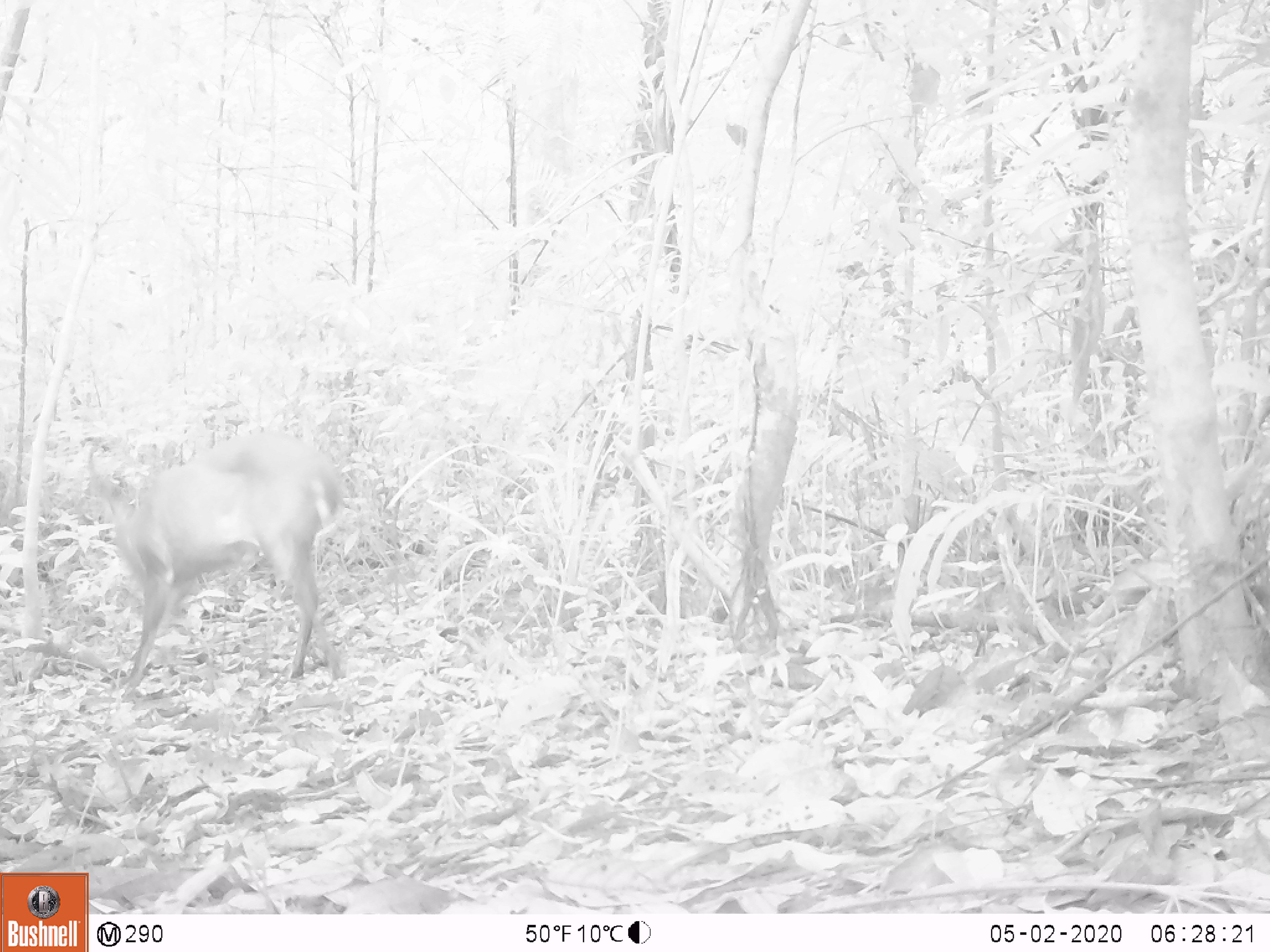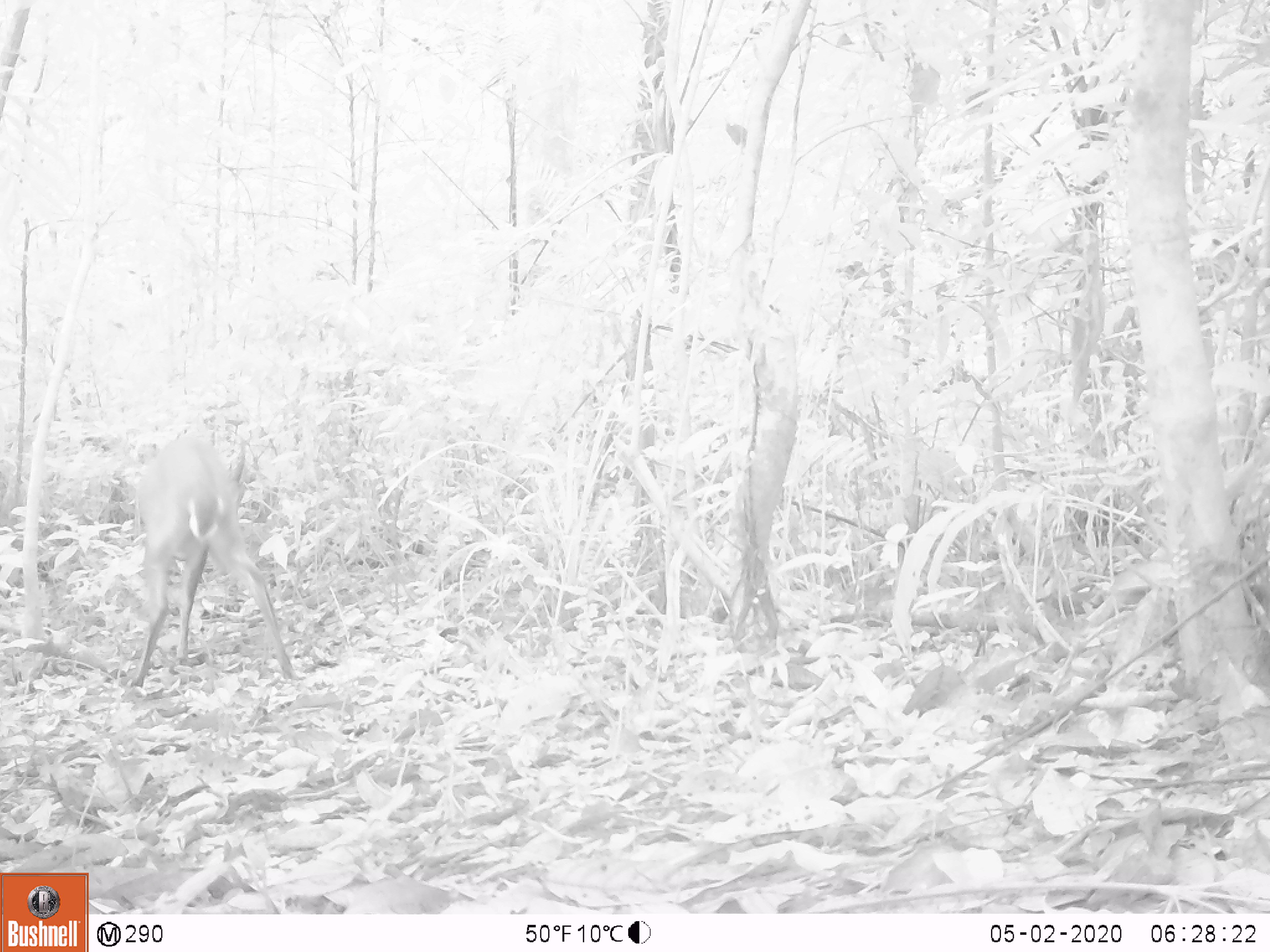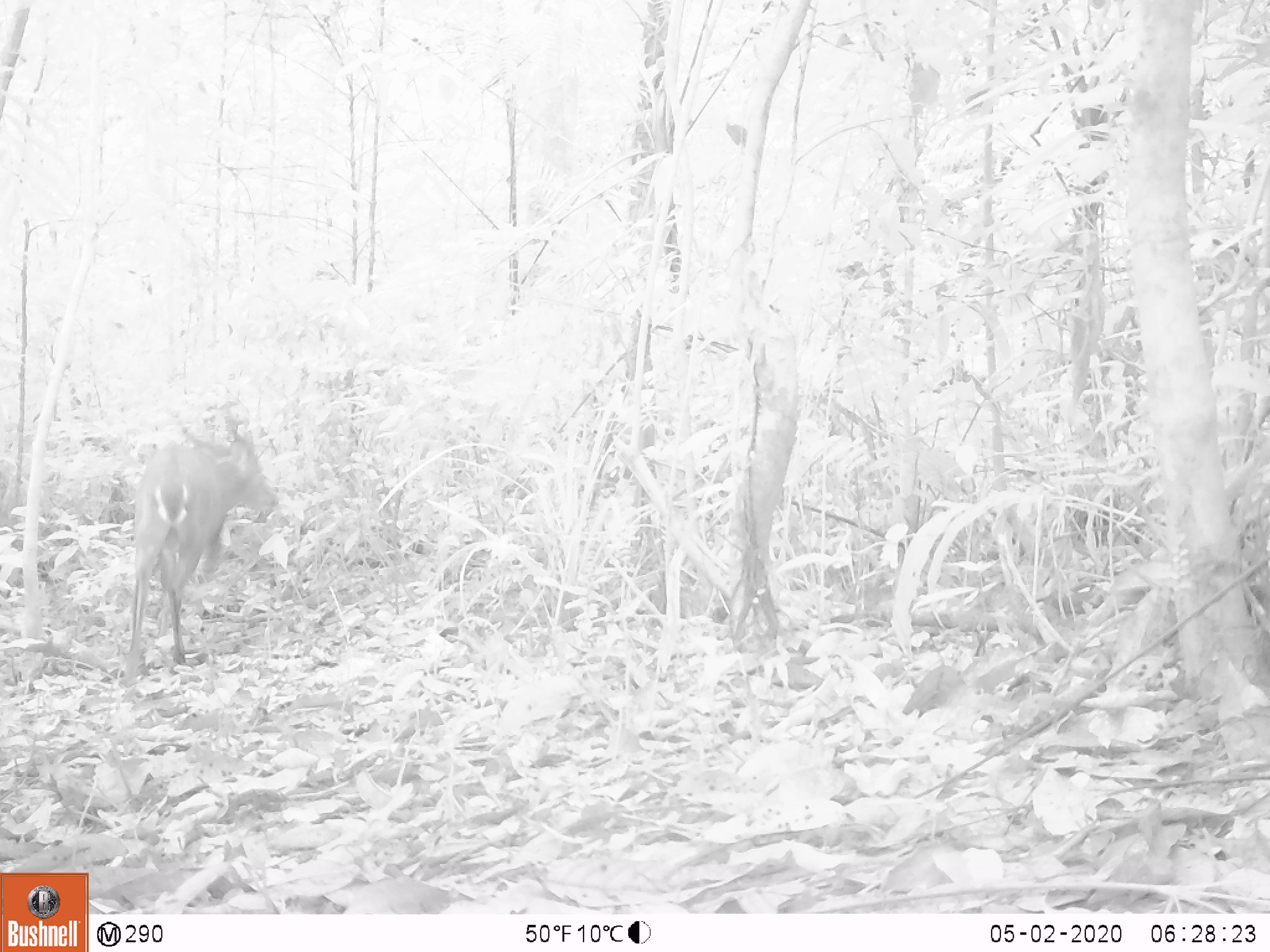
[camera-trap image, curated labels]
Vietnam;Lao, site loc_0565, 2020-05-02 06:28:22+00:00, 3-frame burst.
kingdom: Animalia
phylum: Chordata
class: Mammalia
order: Artiodactyla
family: Cervidae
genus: Muntiacus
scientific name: Muntiacus vuquangensis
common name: large-antlered muntjac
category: large antlered muntjac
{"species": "large antlered muntjac (large-antlered muntjac) (Muntiacus vuquangensis)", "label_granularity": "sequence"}